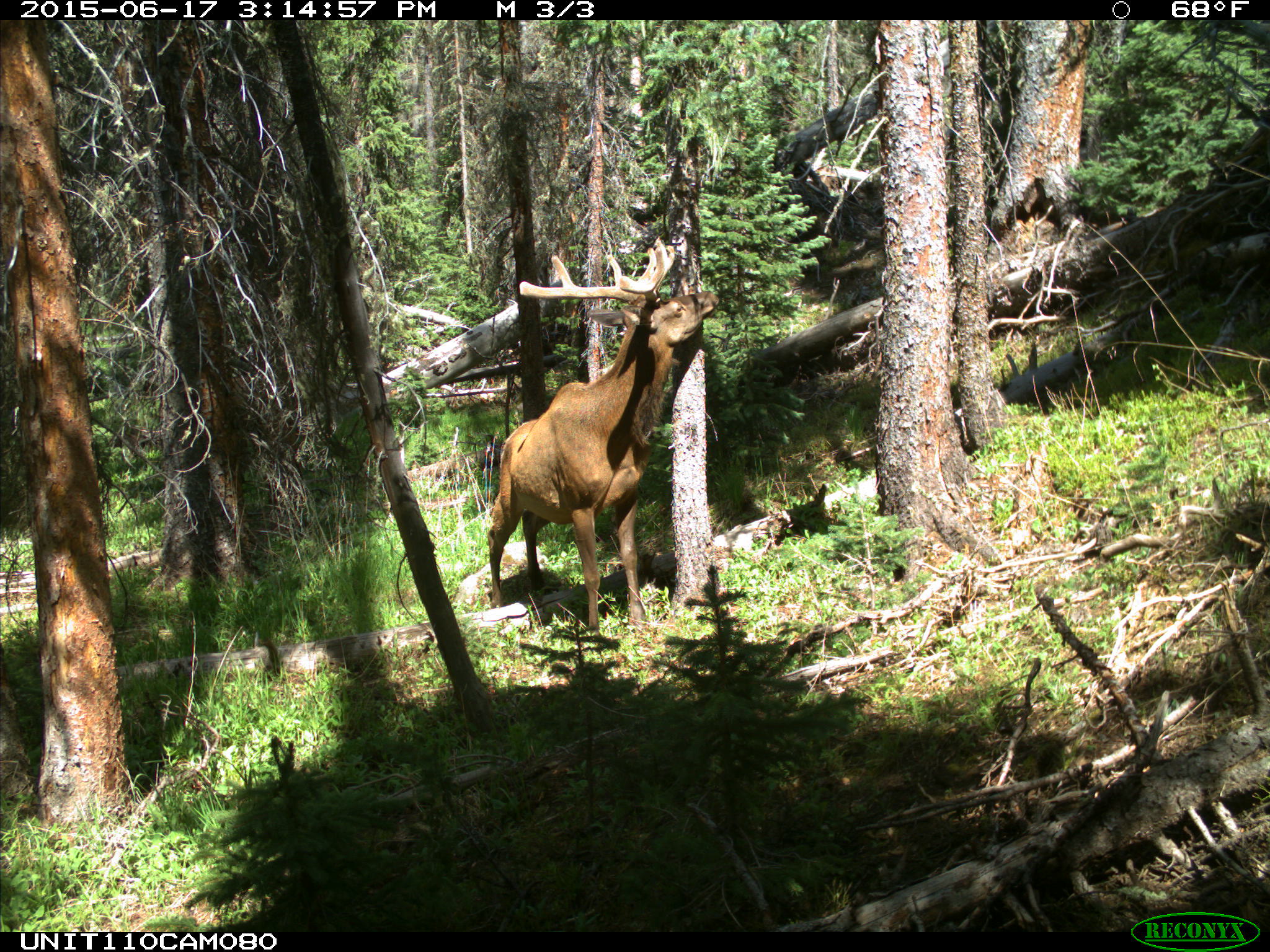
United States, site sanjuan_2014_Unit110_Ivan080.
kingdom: Animalia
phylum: Chordata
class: Mammalia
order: Artiodactyla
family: Cervidae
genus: Cervus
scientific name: Cervus elaphus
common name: red deer